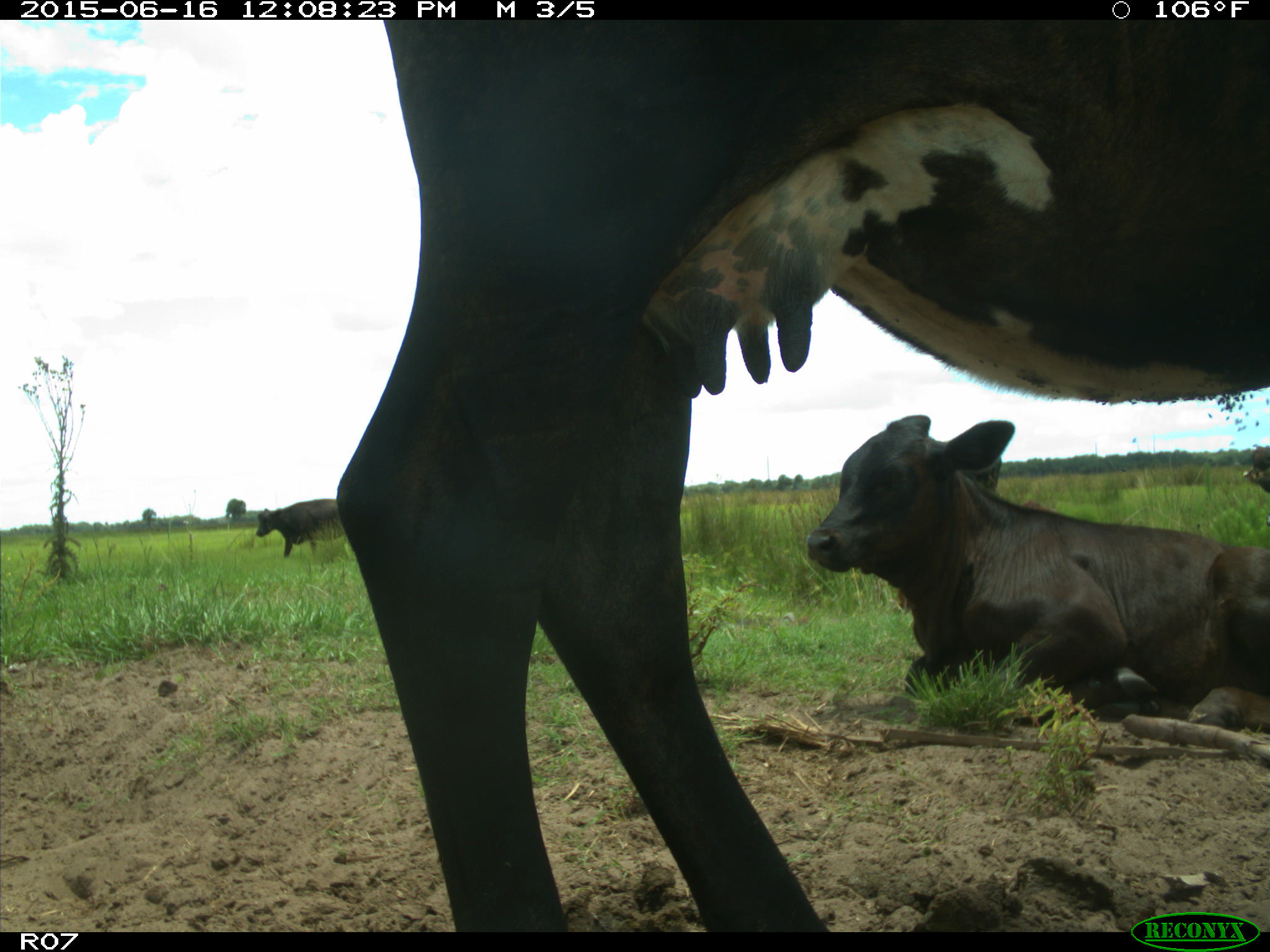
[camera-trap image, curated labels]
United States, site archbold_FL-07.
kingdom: Animalia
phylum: Chordata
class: Mammalia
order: Artiodactyla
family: Bovidae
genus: Bos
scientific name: Bos taurus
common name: domestic cow